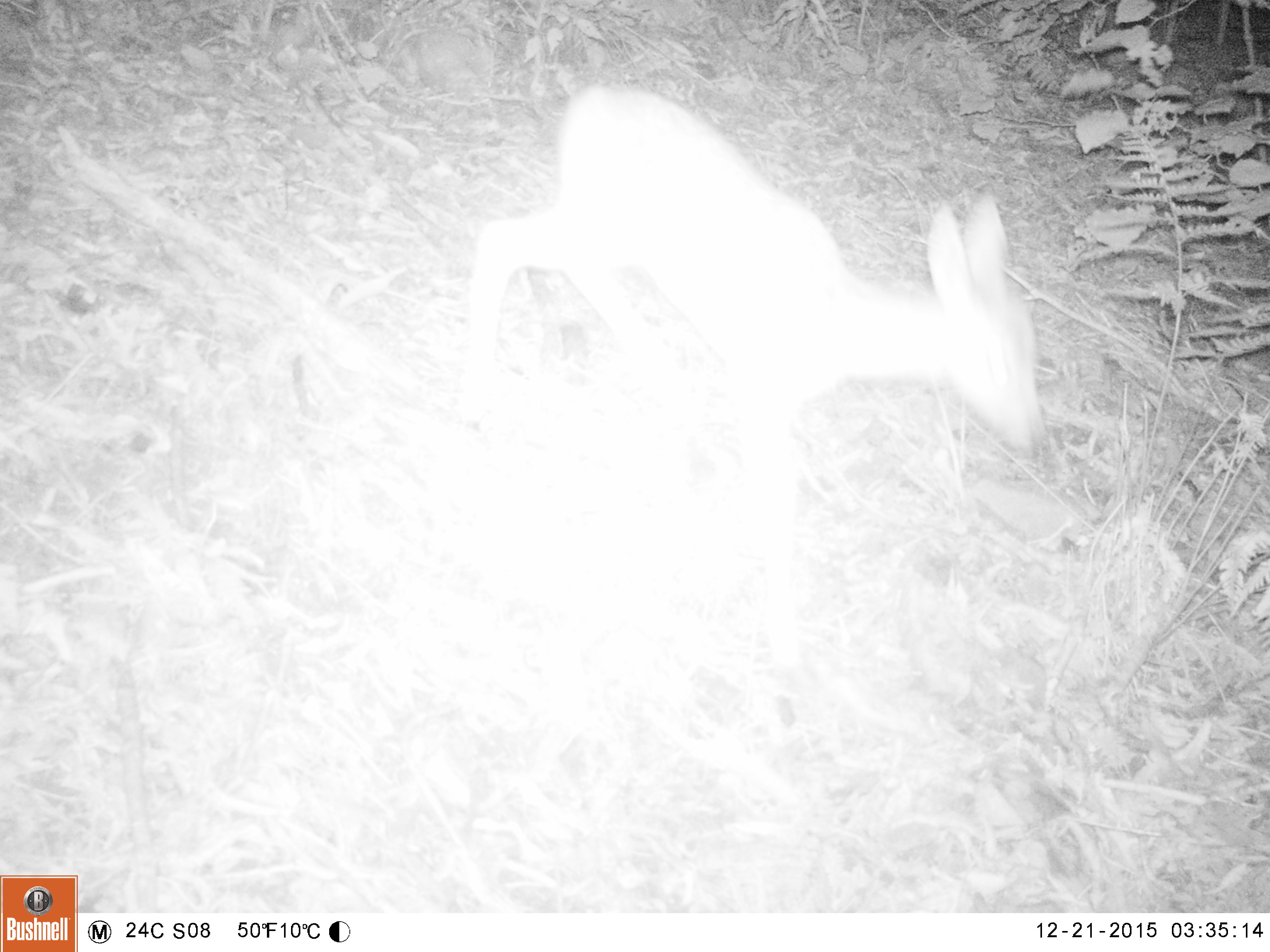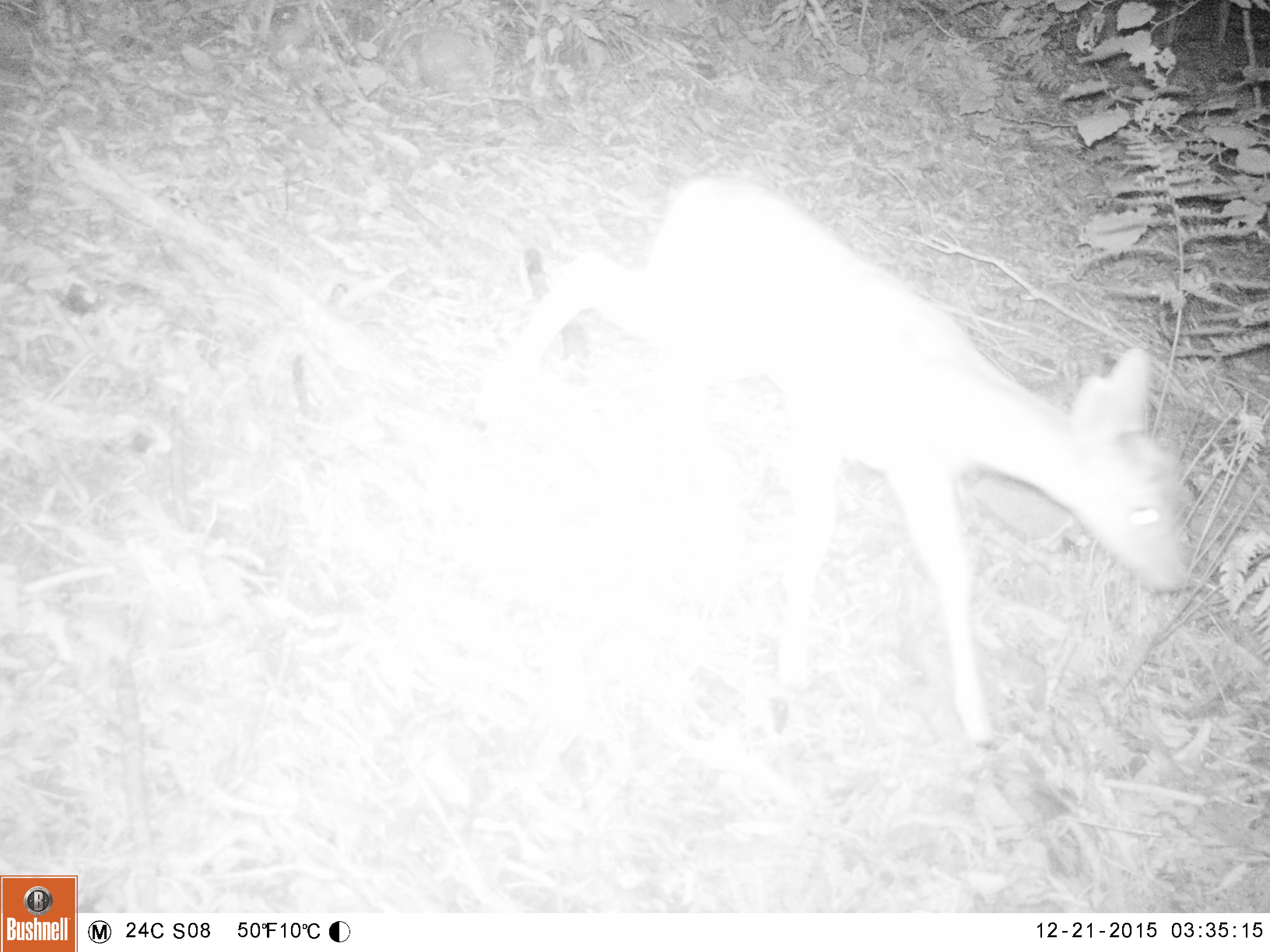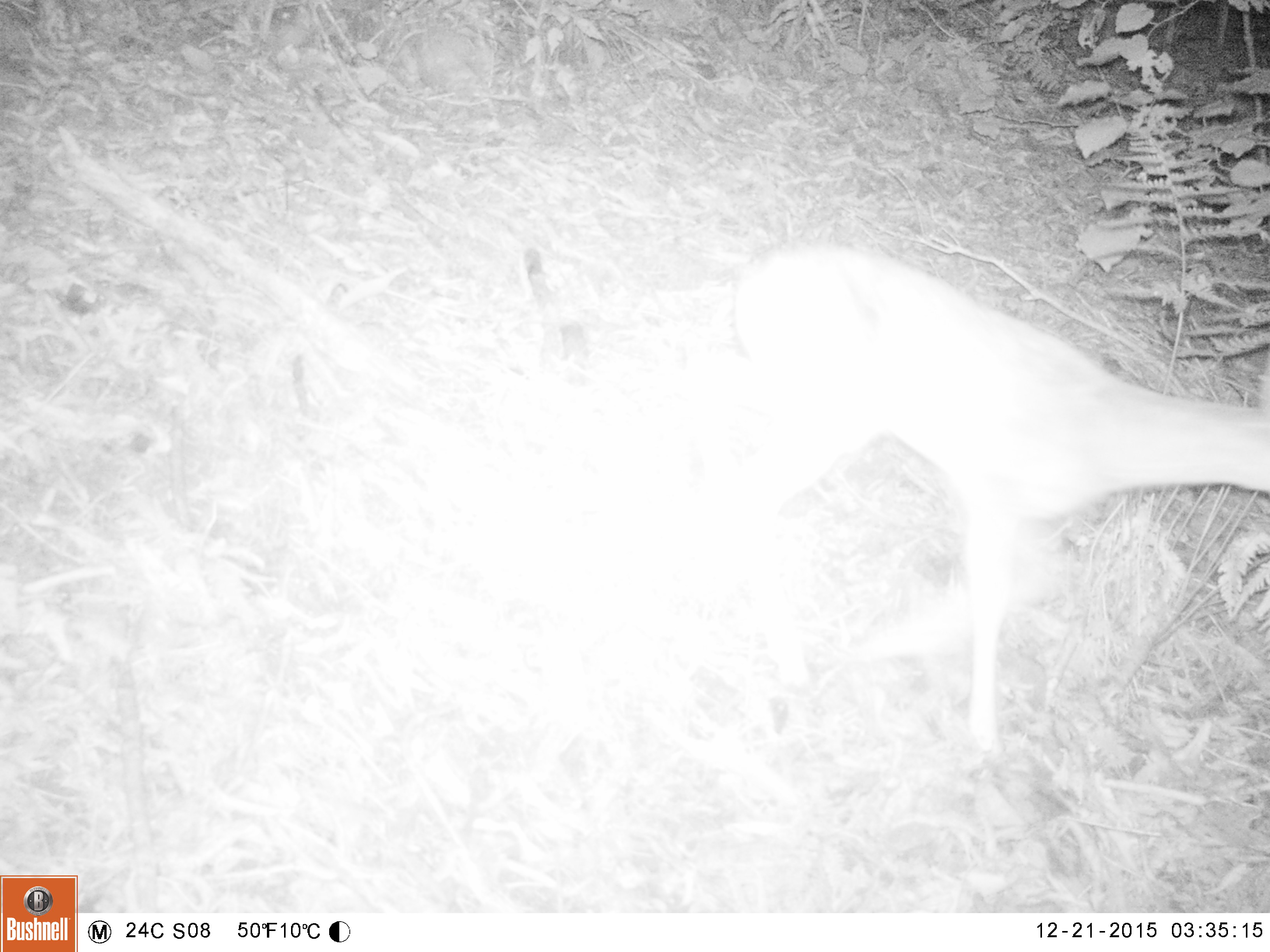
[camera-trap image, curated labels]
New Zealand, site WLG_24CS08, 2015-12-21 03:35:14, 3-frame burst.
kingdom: Animalia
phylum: Chordata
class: Mammalia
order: Artiodactyla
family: Cervidae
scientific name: Cervidae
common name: deer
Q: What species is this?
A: Deer (Cervidae).